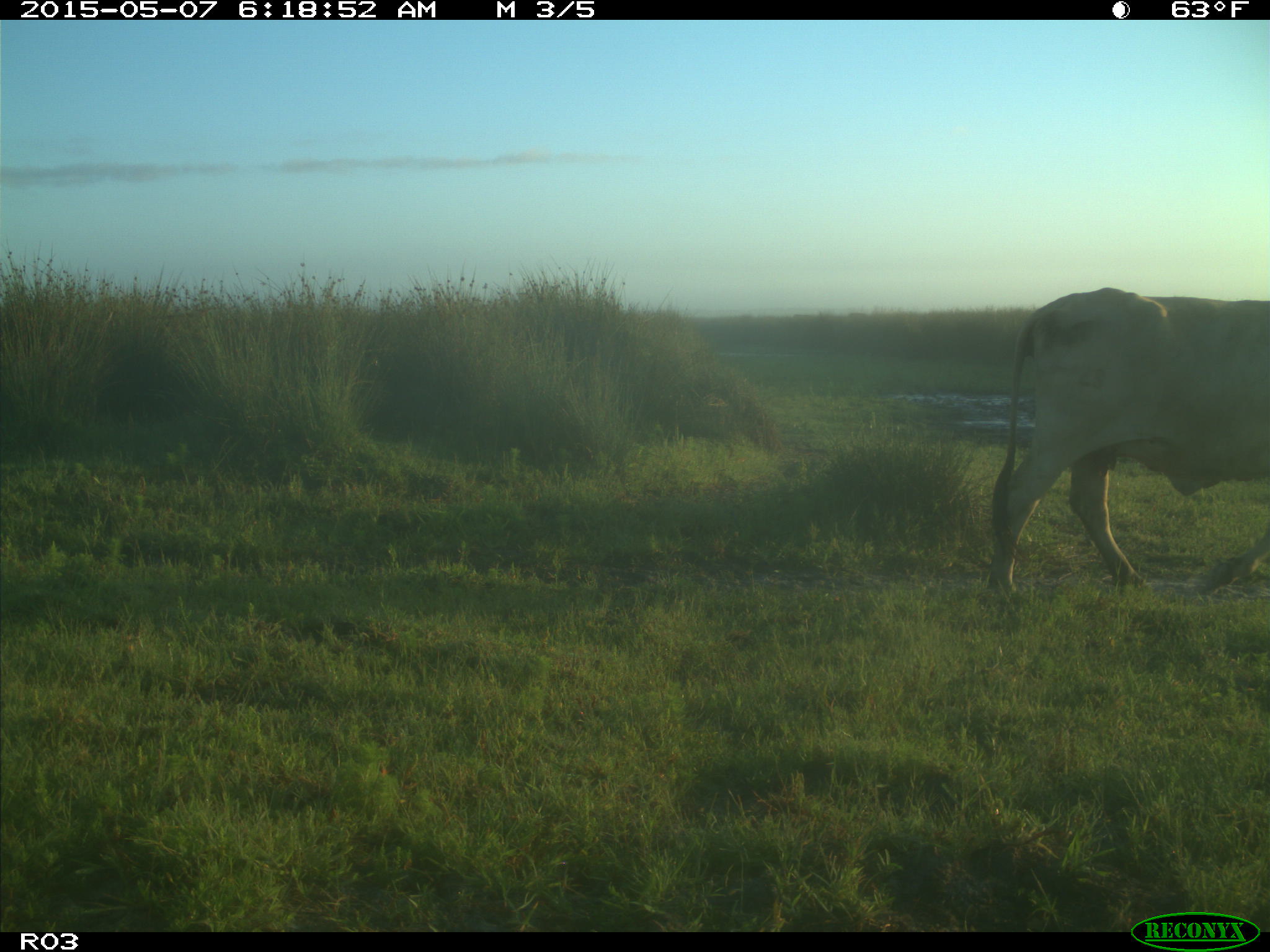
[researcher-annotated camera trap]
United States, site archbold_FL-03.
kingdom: Animalia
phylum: Chordata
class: Mammalia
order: Artiodactyla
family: Bovidae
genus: Bos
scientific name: Bos taurus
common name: domestic cow